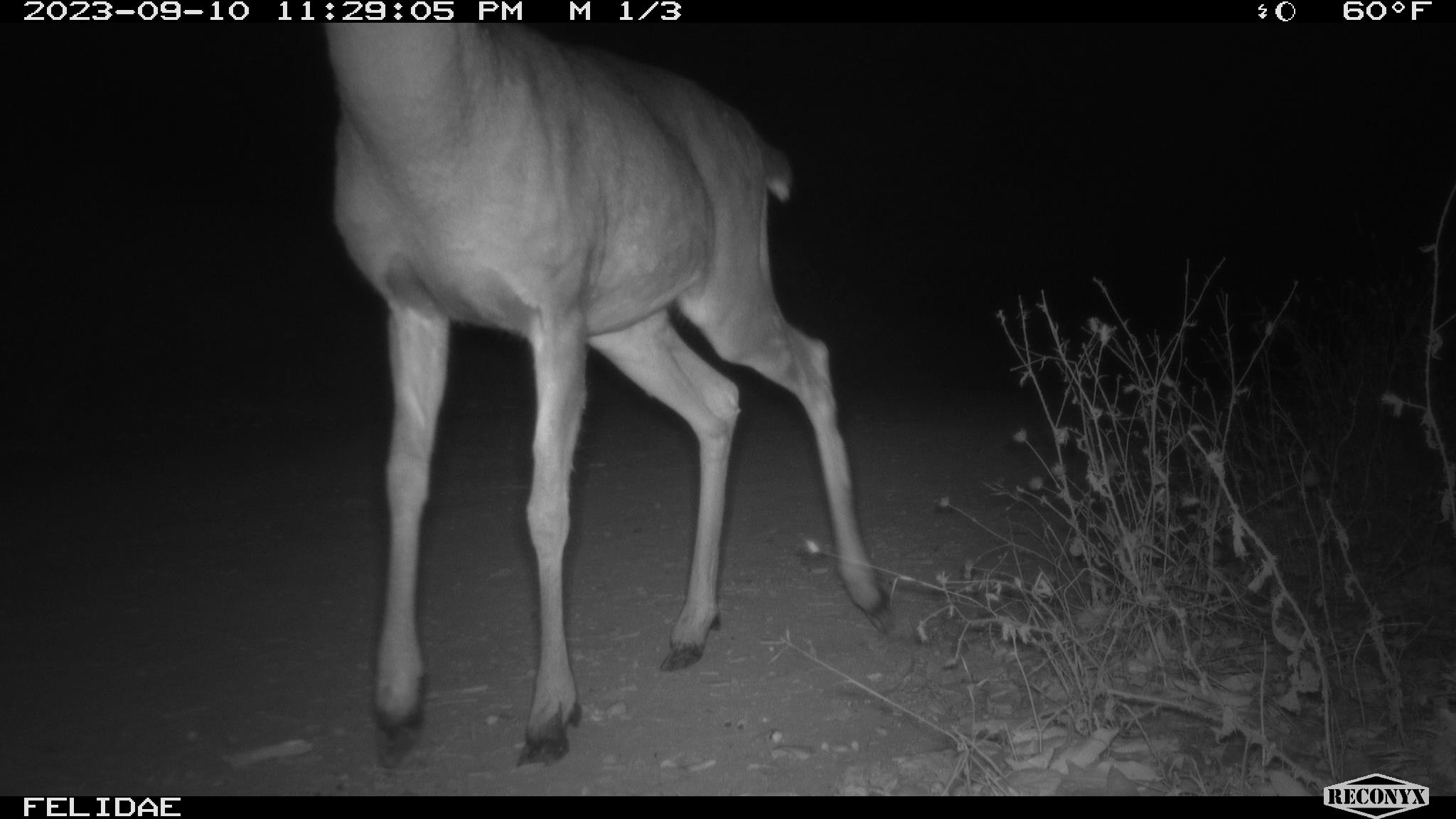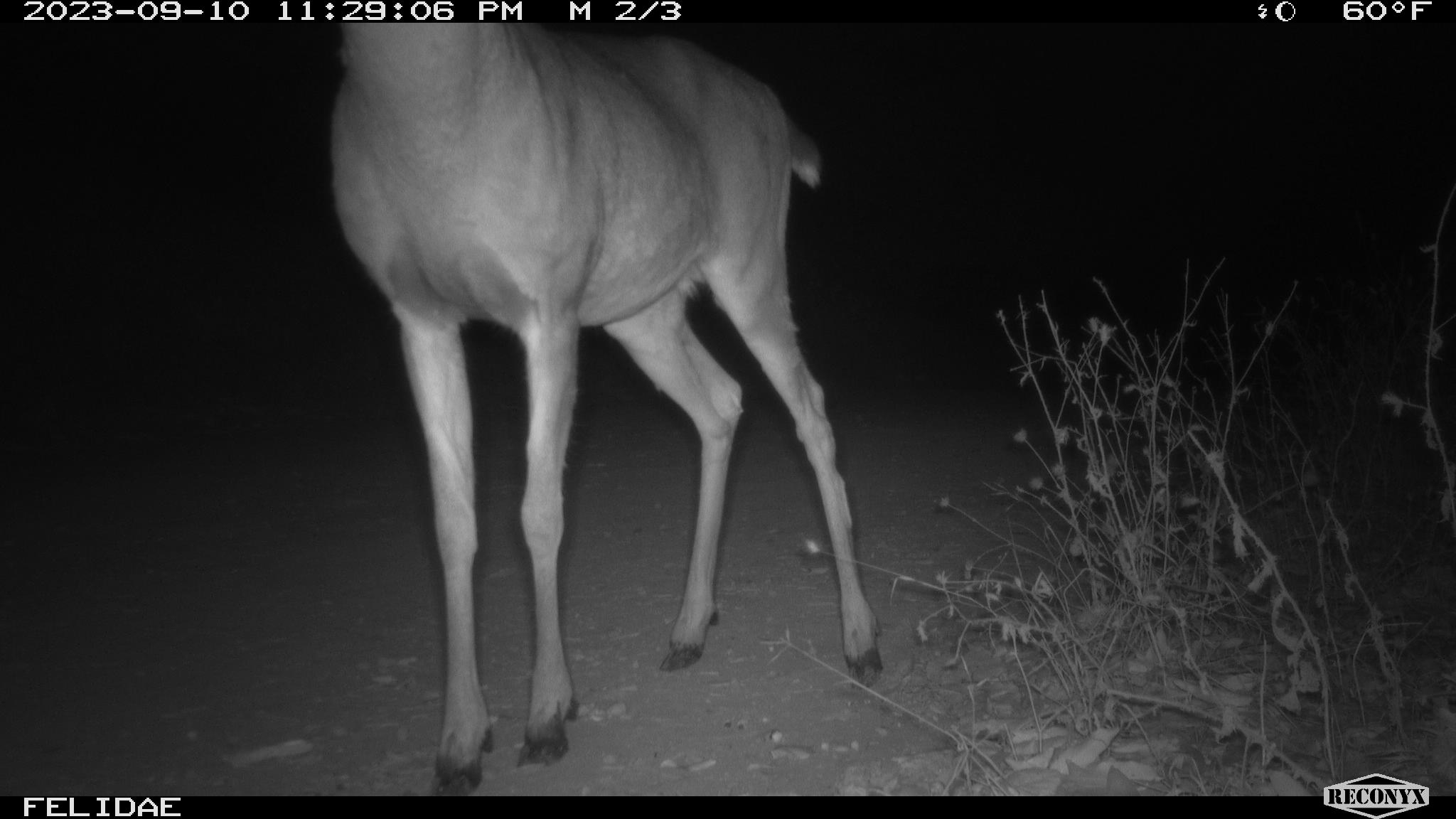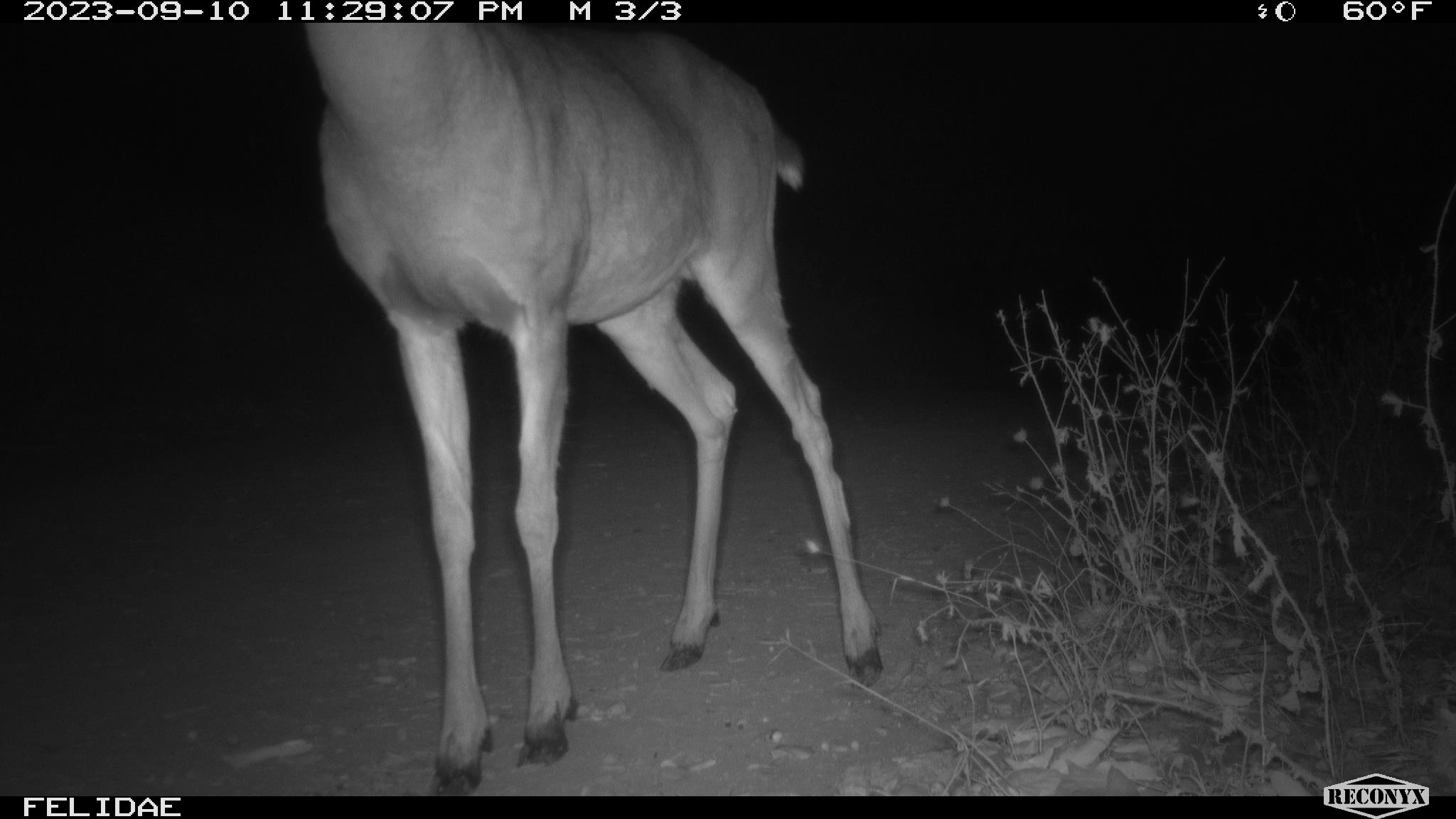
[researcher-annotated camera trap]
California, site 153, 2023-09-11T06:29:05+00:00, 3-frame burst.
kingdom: Animalia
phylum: Chordata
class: Mammalia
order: Artiodactyla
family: Cervidae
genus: Odocoileus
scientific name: Odocoileus hemionus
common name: mule deer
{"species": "mule deer (Odocoileus hemionus)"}